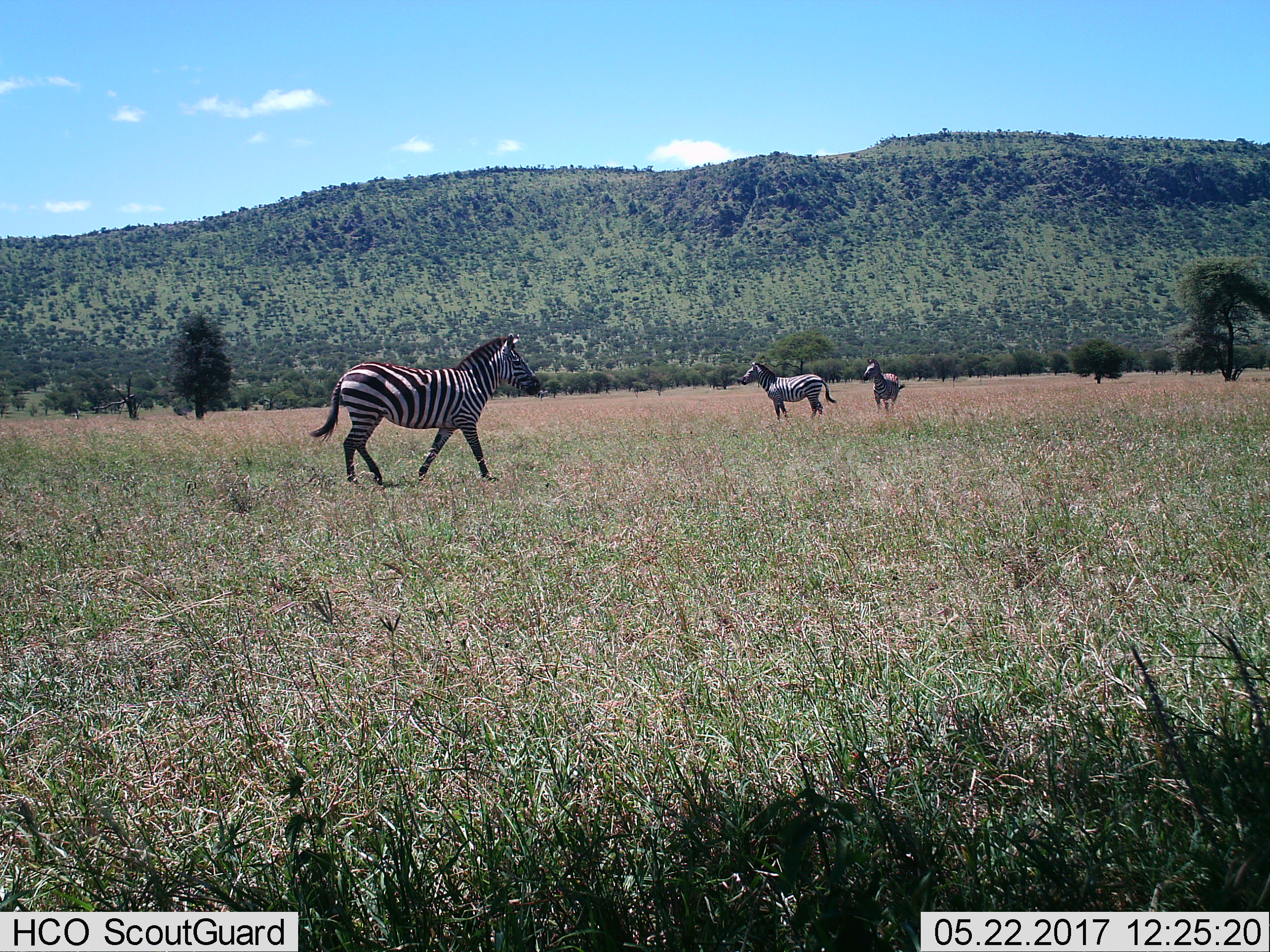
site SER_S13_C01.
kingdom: Animalia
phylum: Chordata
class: Mammalia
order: Perissodactyla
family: Equidae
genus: Equus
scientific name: Equus quagga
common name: plains zebra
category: zebraplains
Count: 3.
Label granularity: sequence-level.